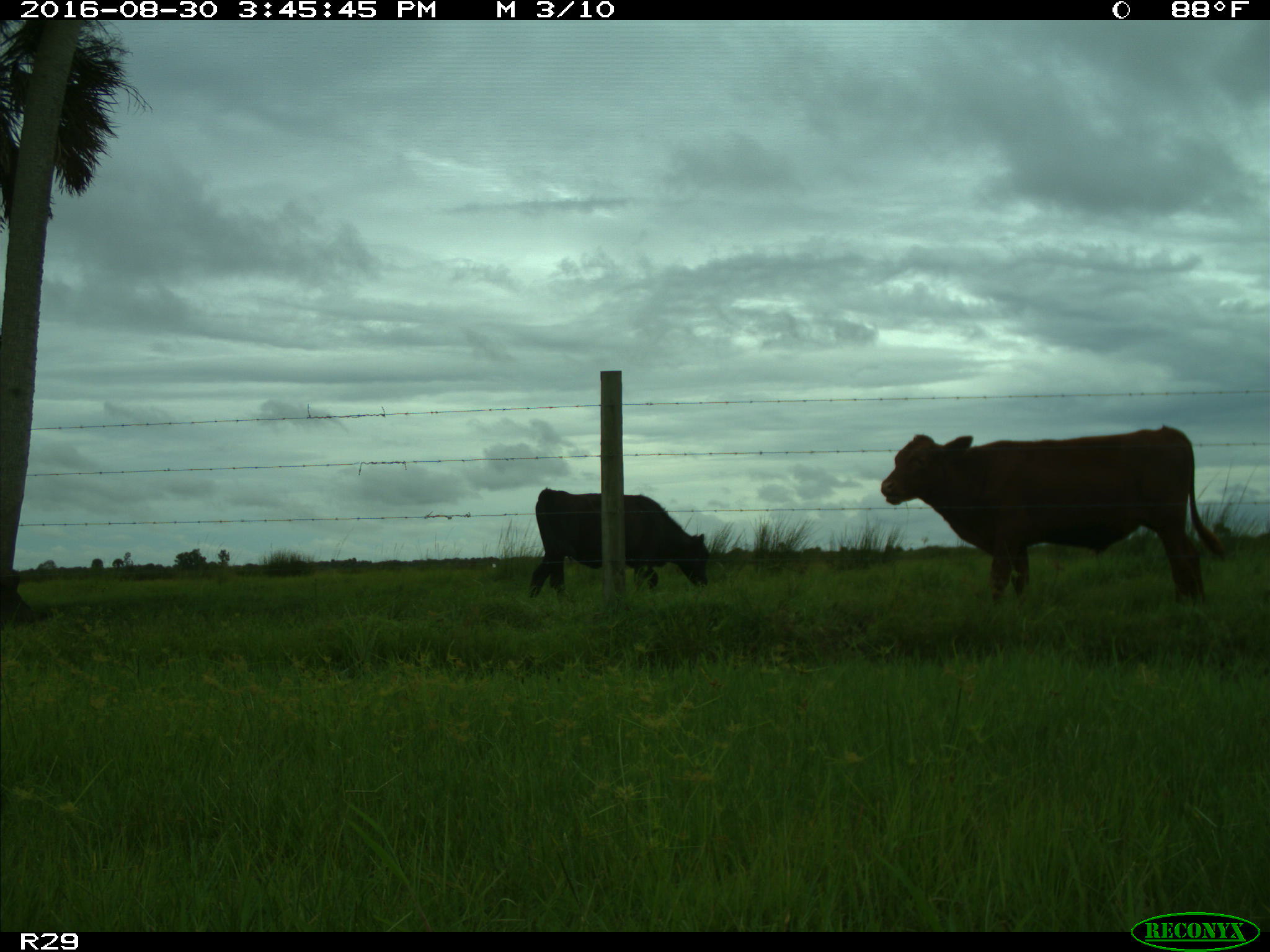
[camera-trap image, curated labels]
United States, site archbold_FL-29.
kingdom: Animalia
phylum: Chordata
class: Mammalia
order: Artiodactyla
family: Bovidae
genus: Bos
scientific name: Bos taurus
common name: domestic cow